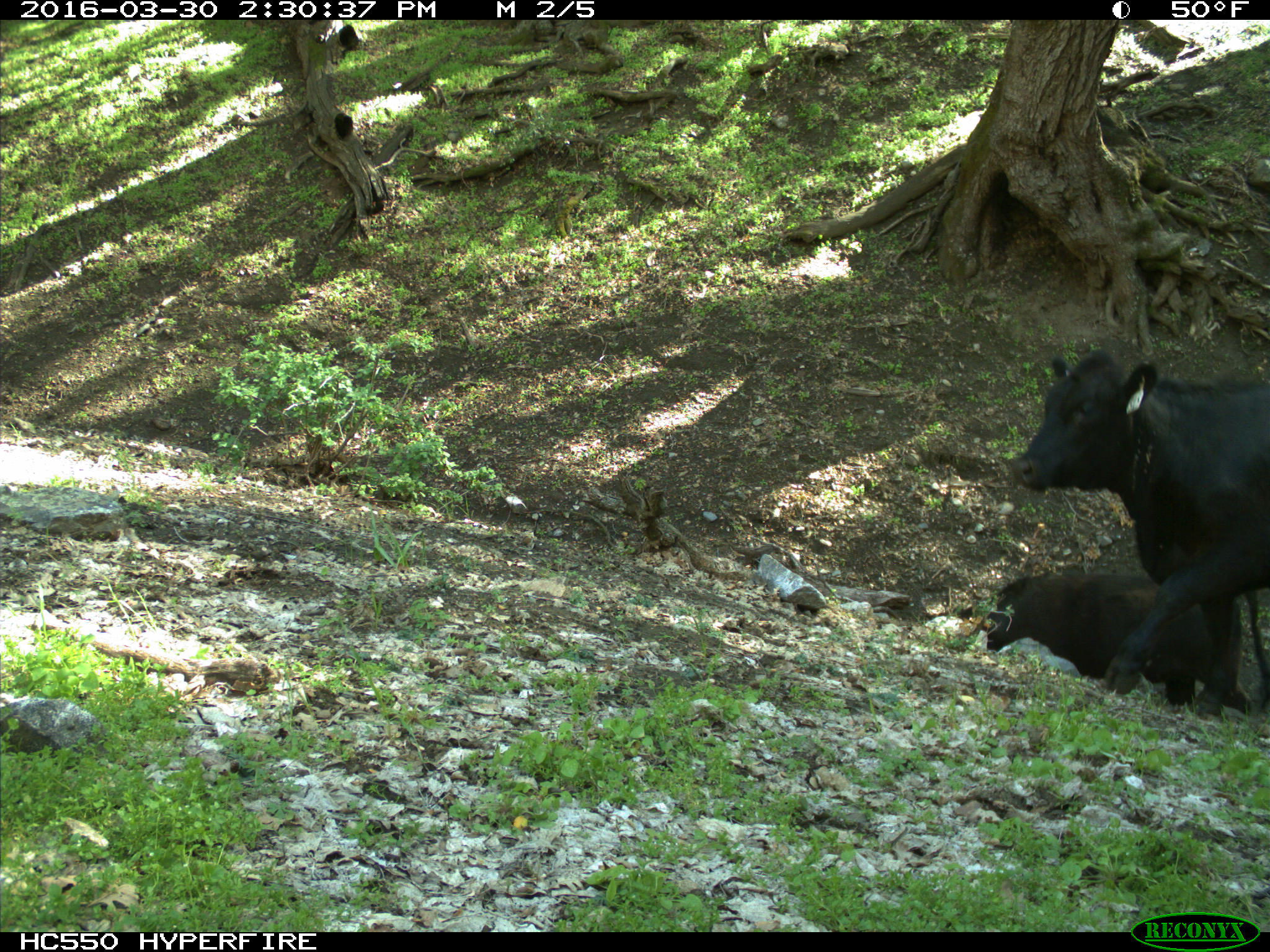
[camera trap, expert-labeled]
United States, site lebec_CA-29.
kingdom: Animalia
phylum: Chordata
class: Mammalia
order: Artiodactyla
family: Bovidae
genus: Bos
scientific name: Bos taurus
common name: domestic cow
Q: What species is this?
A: Bos taurus (domestic cow).